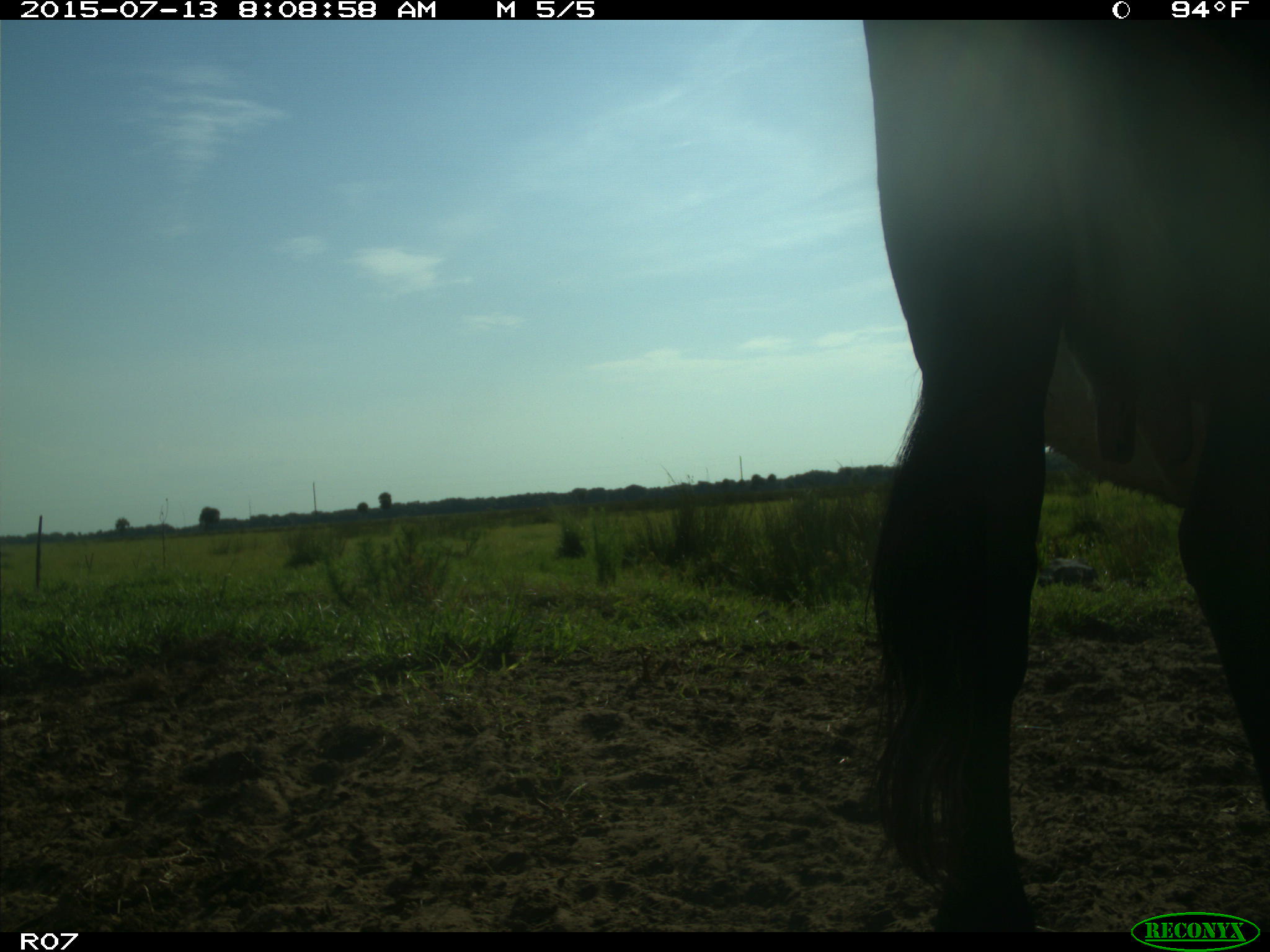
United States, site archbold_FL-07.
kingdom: Animalia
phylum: Chordata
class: Mammalia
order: Artiodactyla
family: Bovidae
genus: Bos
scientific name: Bos taurus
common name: domestic cow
Bos taurus (domestic cow).